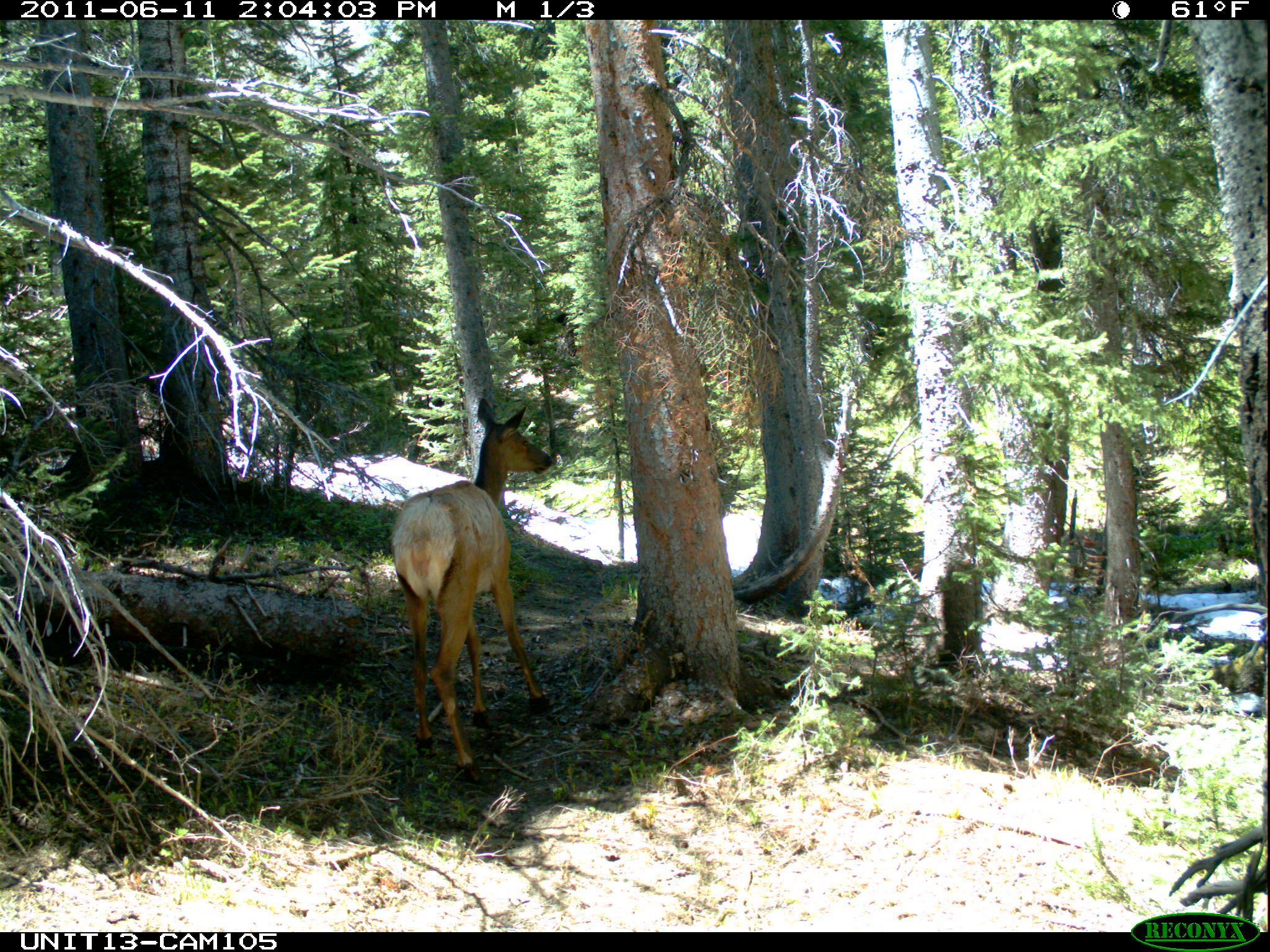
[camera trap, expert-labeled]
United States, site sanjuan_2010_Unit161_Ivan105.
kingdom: Animalia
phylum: Chordata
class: Mammalia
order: Artiodactyla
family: Cervidae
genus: Cervus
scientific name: Cervus elaphus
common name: red deer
Cervus elaphus (red deer).